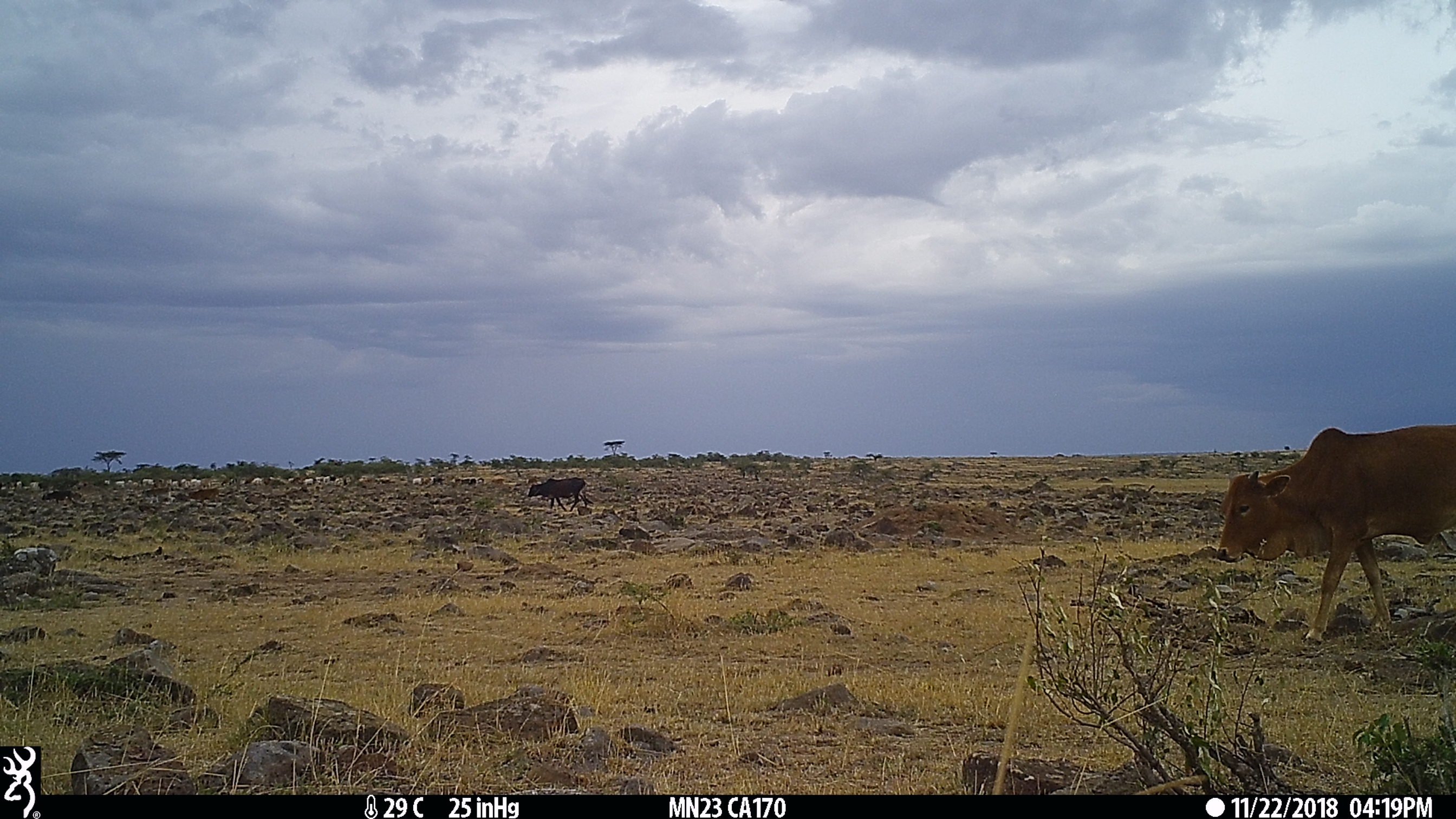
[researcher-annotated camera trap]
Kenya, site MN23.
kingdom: Animalia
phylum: Chordata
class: Mammalia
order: Artiodactyla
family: Bovidae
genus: Bos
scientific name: Bos taurus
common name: cattle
Cattle (Bos taurus).